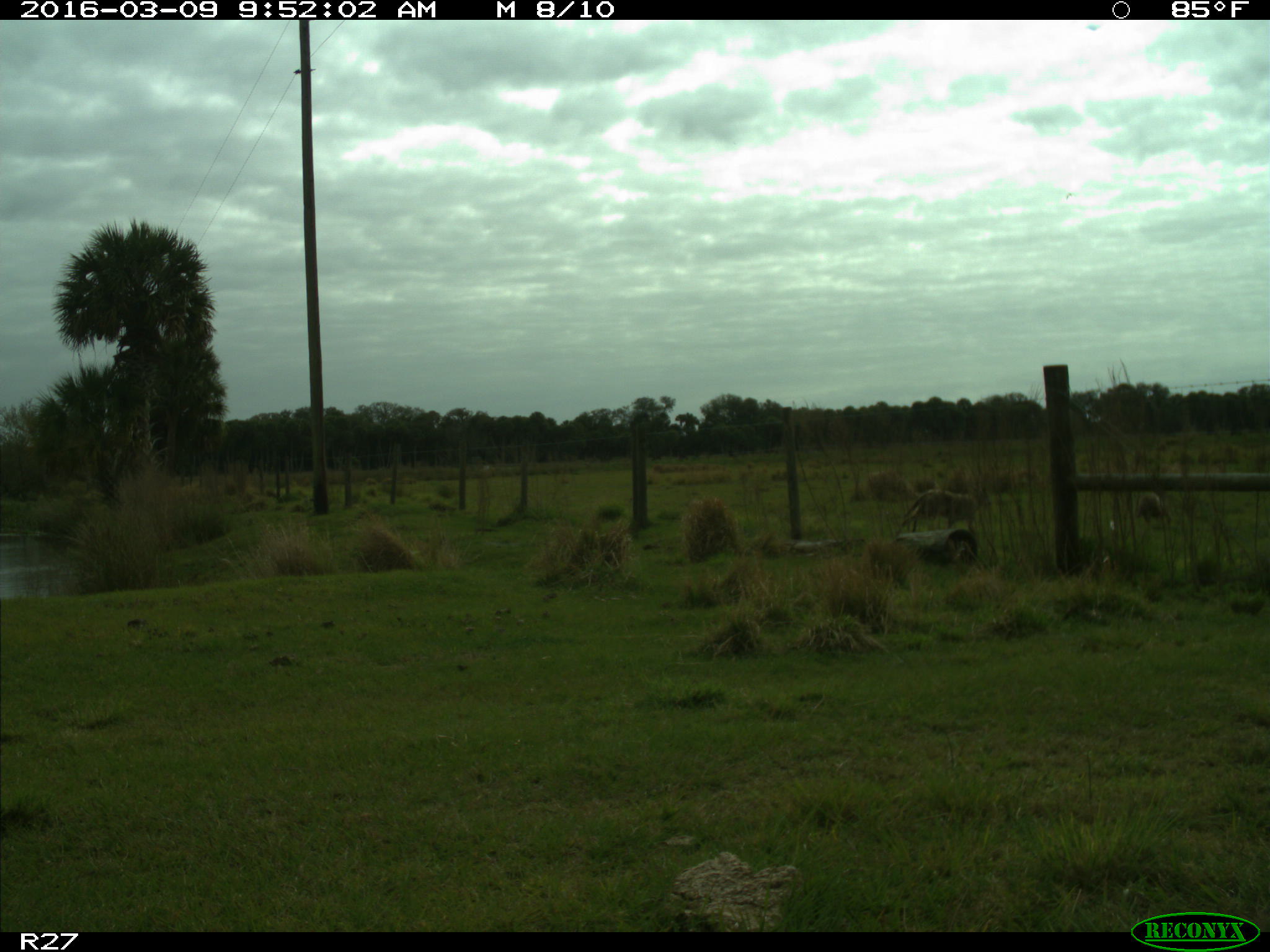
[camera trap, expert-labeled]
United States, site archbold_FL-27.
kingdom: Animalia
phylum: Chordata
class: Mammalia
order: Carnivora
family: Canidae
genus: Canis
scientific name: Canis latrans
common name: coyote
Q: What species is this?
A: Canis latrans (coyote).